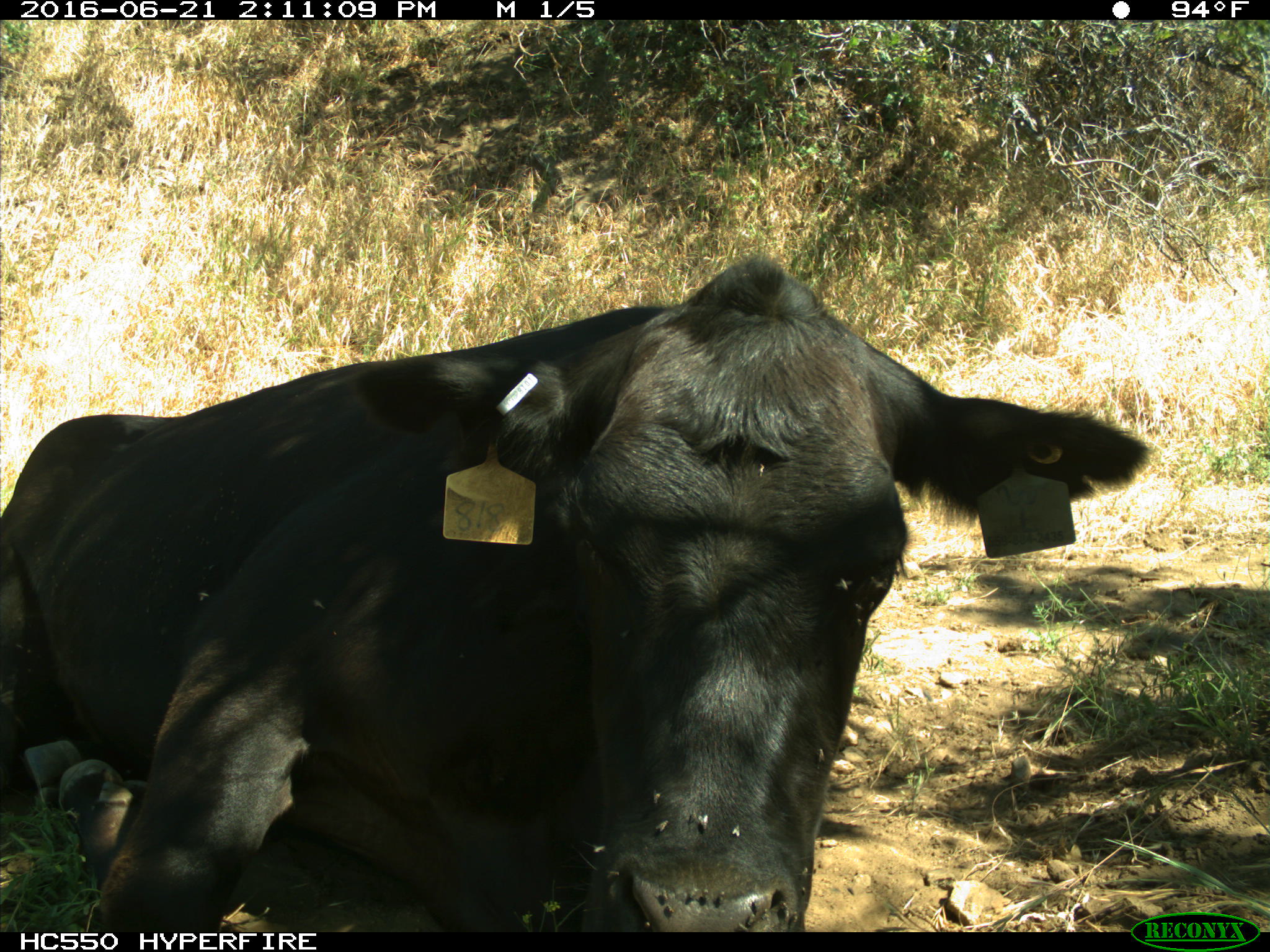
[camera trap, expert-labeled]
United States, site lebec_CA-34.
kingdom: Animalia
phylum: Chordata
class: Mammalia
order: Artiodactyla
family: Bovidae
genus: Bos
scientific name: Bos taurus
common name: domestic cow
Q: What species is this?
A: Bos taurus (domestic cow).